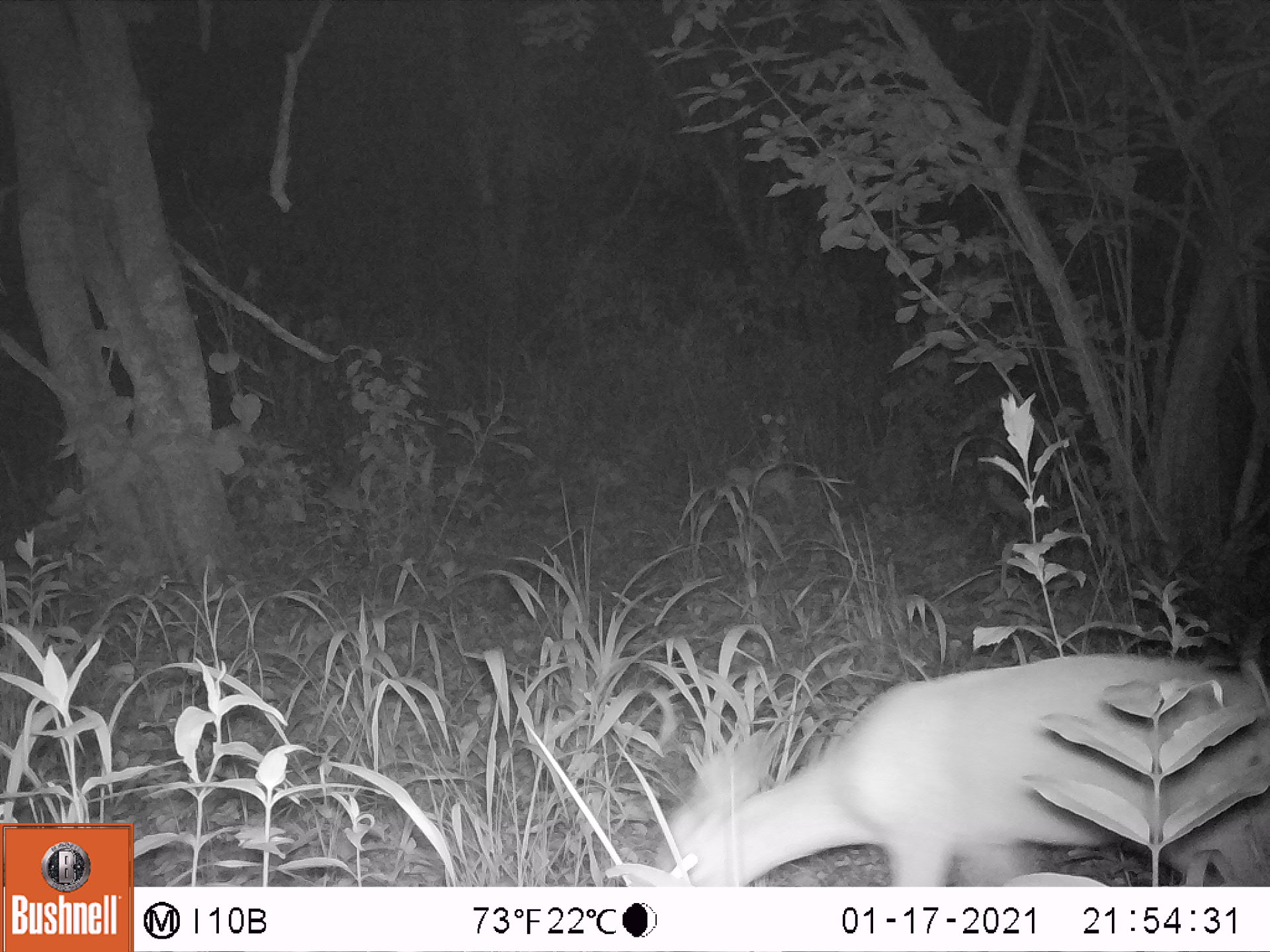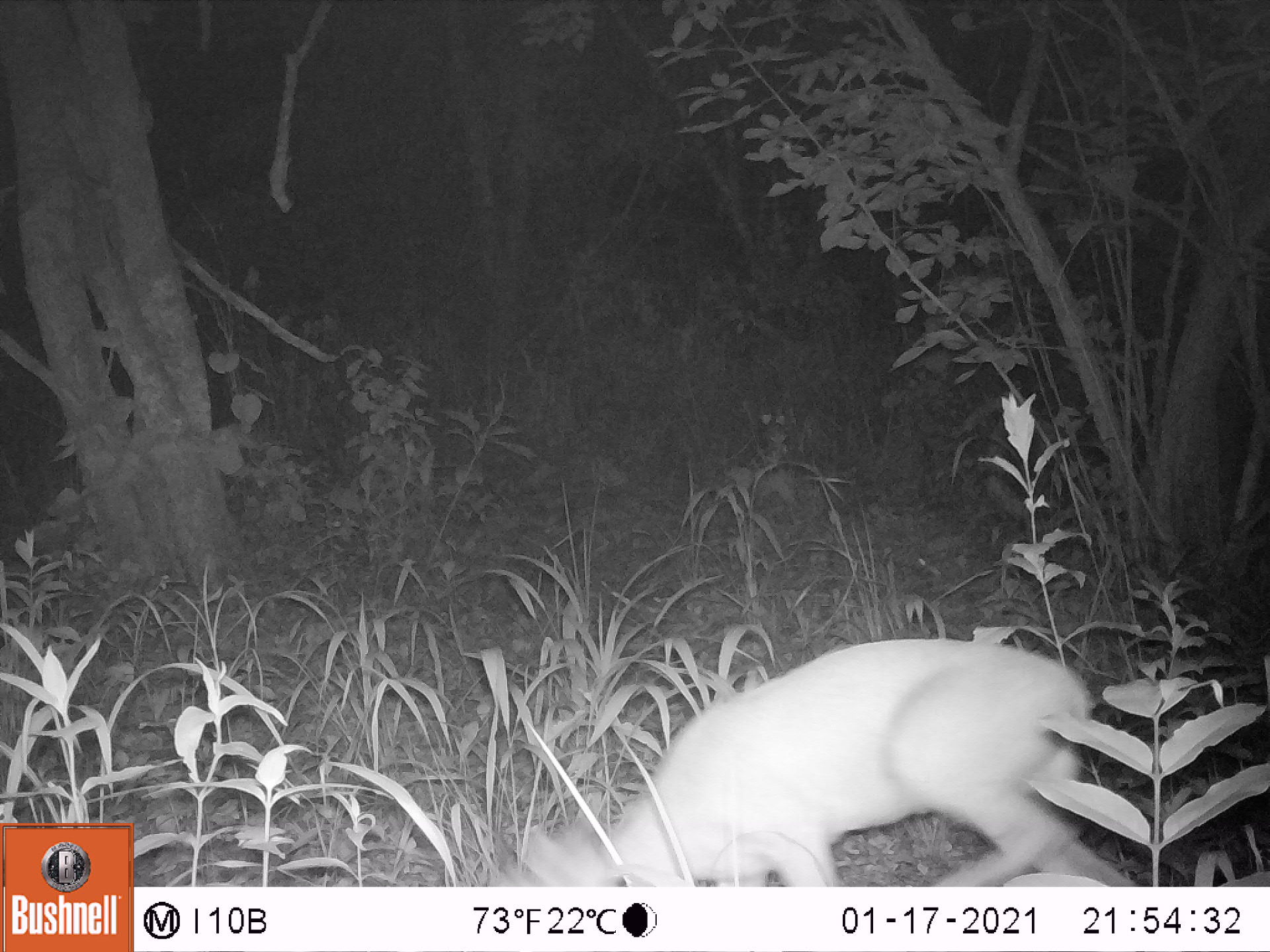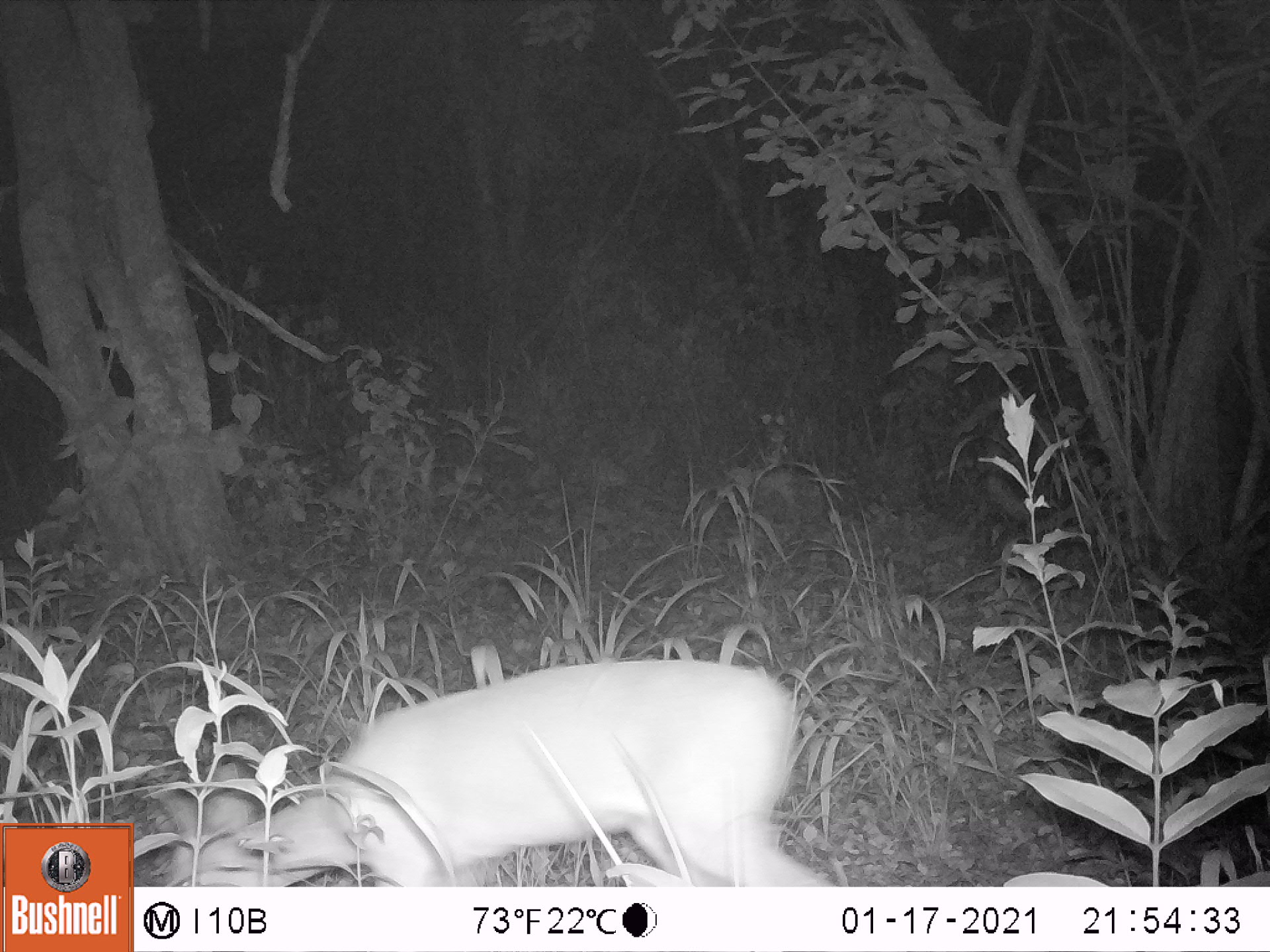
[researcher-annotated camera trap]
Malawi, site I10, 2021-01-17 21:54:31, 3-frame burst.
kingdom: Animalia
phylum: Chordata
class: Mammalia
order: Artiodactyla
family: Bovidae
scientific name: Antilopinae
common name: small antelope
Small antelope (Antilopinae), count 1.